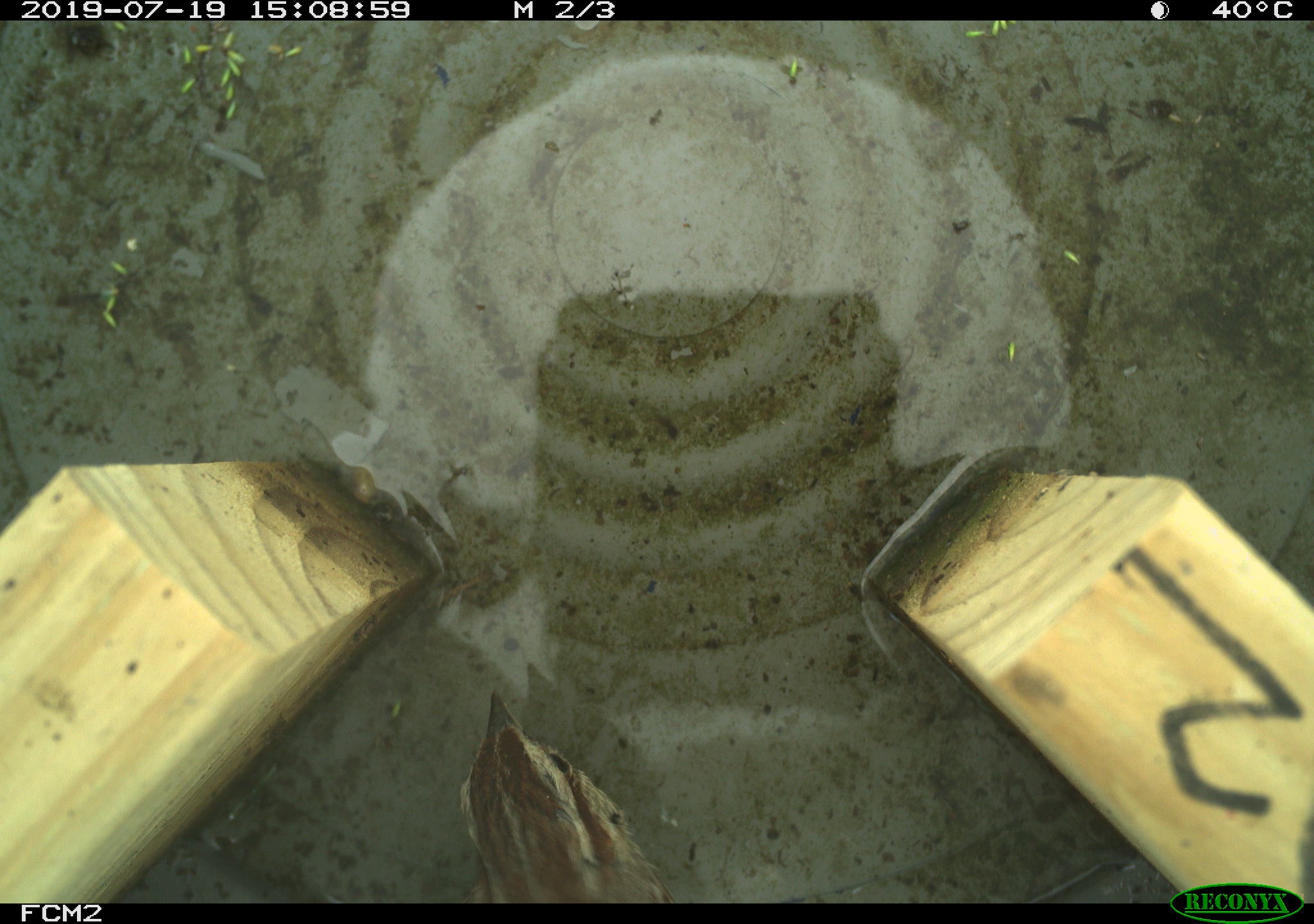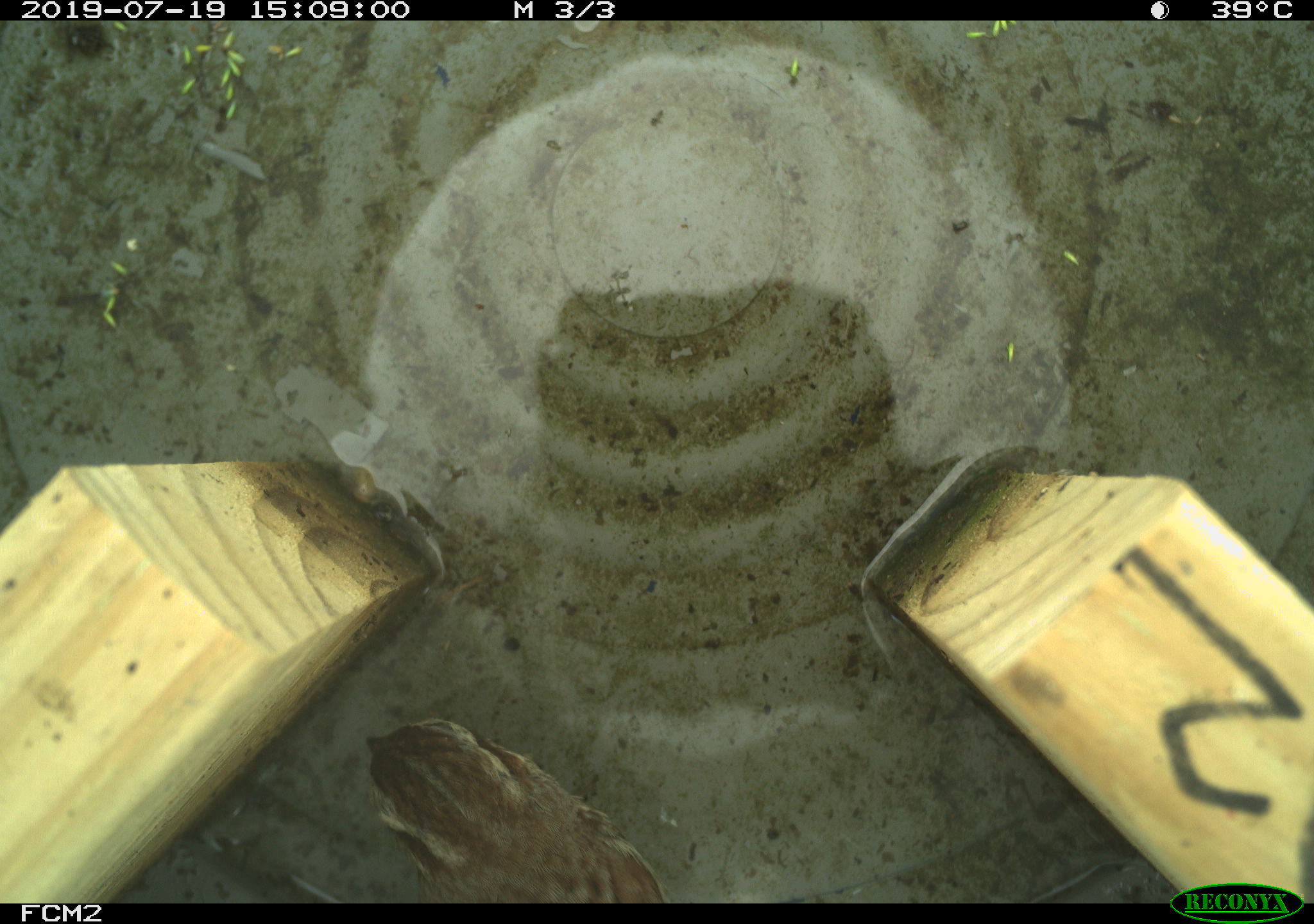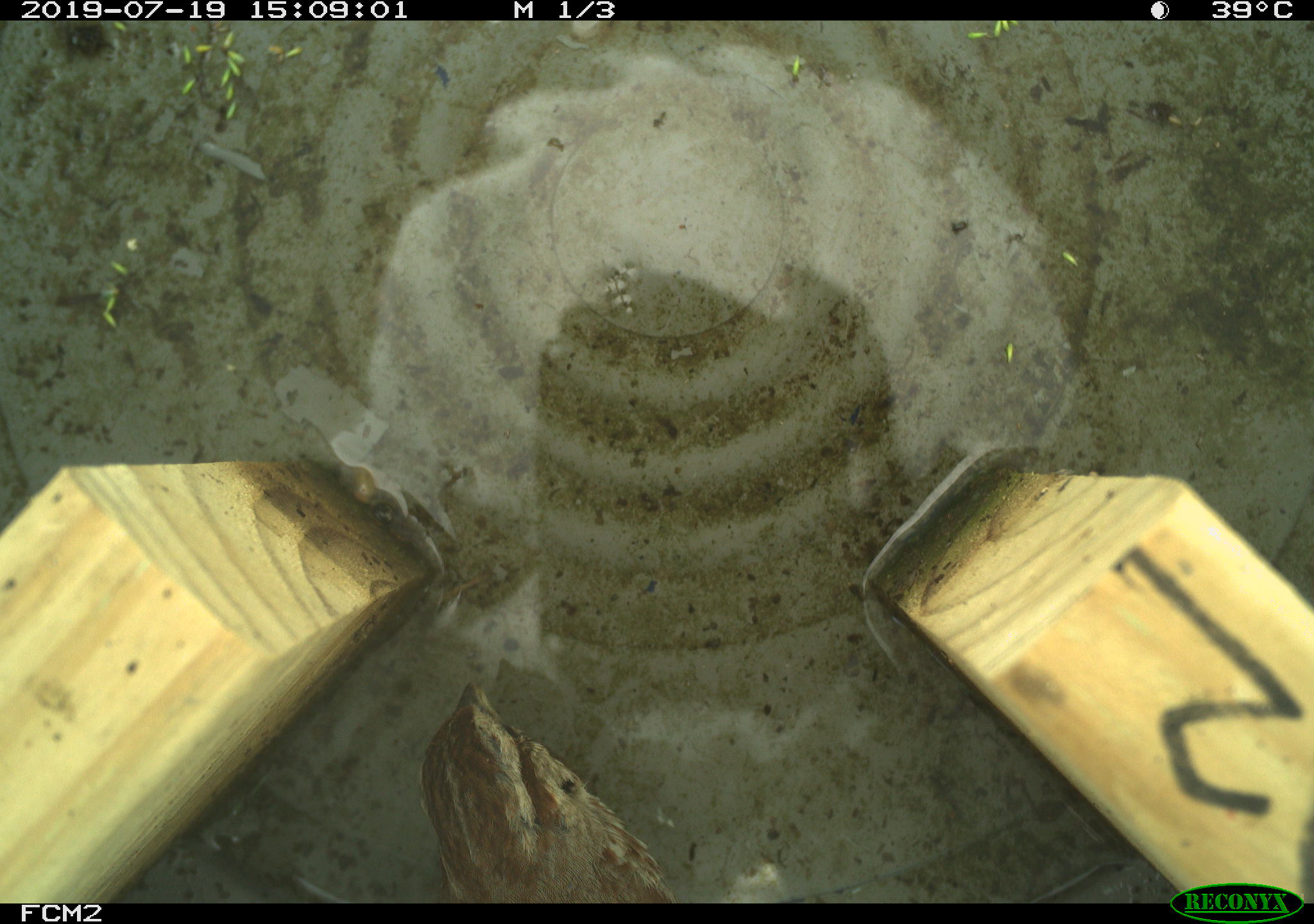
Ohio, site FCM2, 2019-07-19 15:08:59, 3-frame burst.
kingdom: Animalia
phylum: Chordata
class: Aves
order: Passeriformes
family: Passerellidae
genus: Melospiza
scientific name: Melospiza melodia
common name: song sparrow